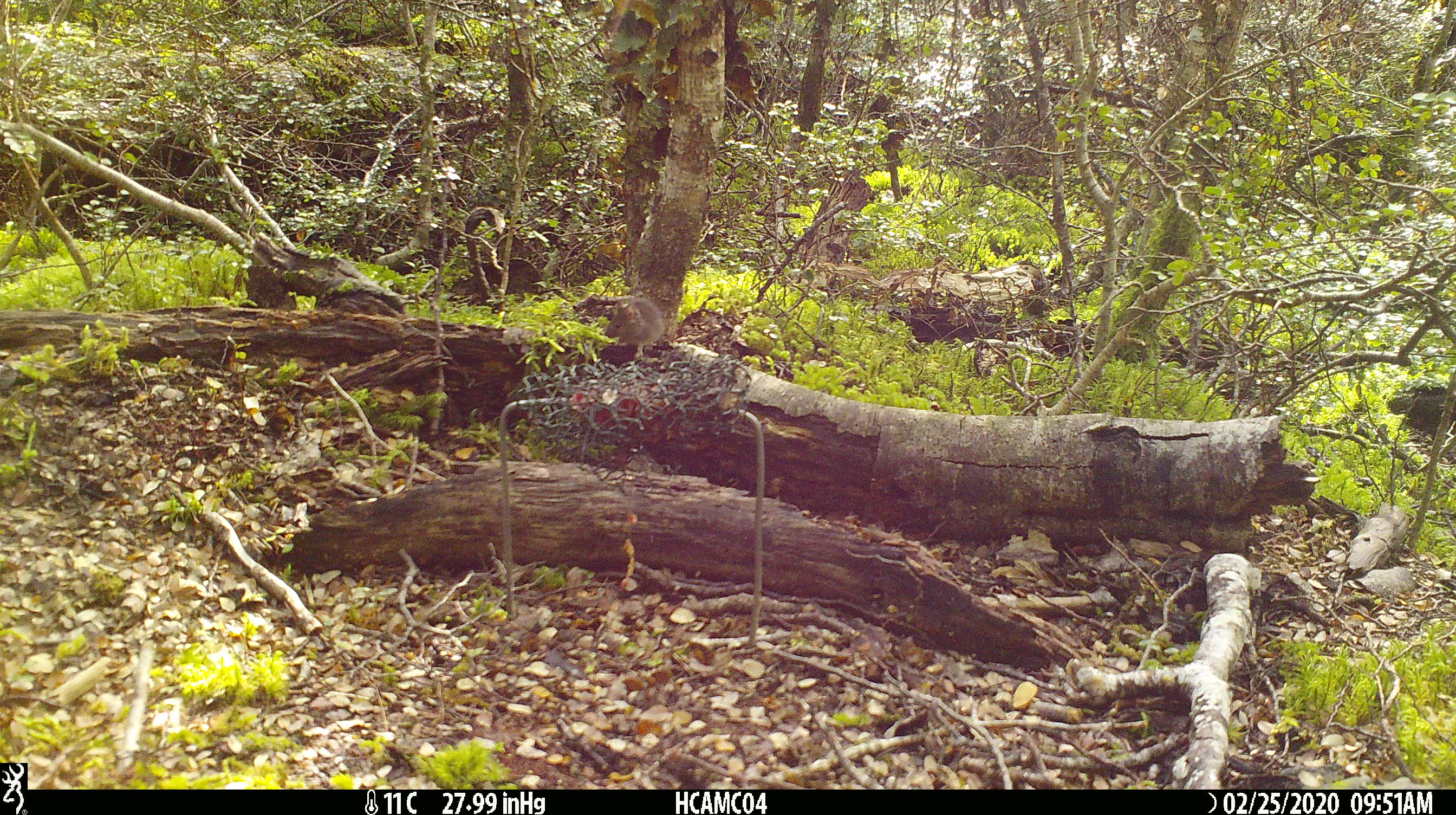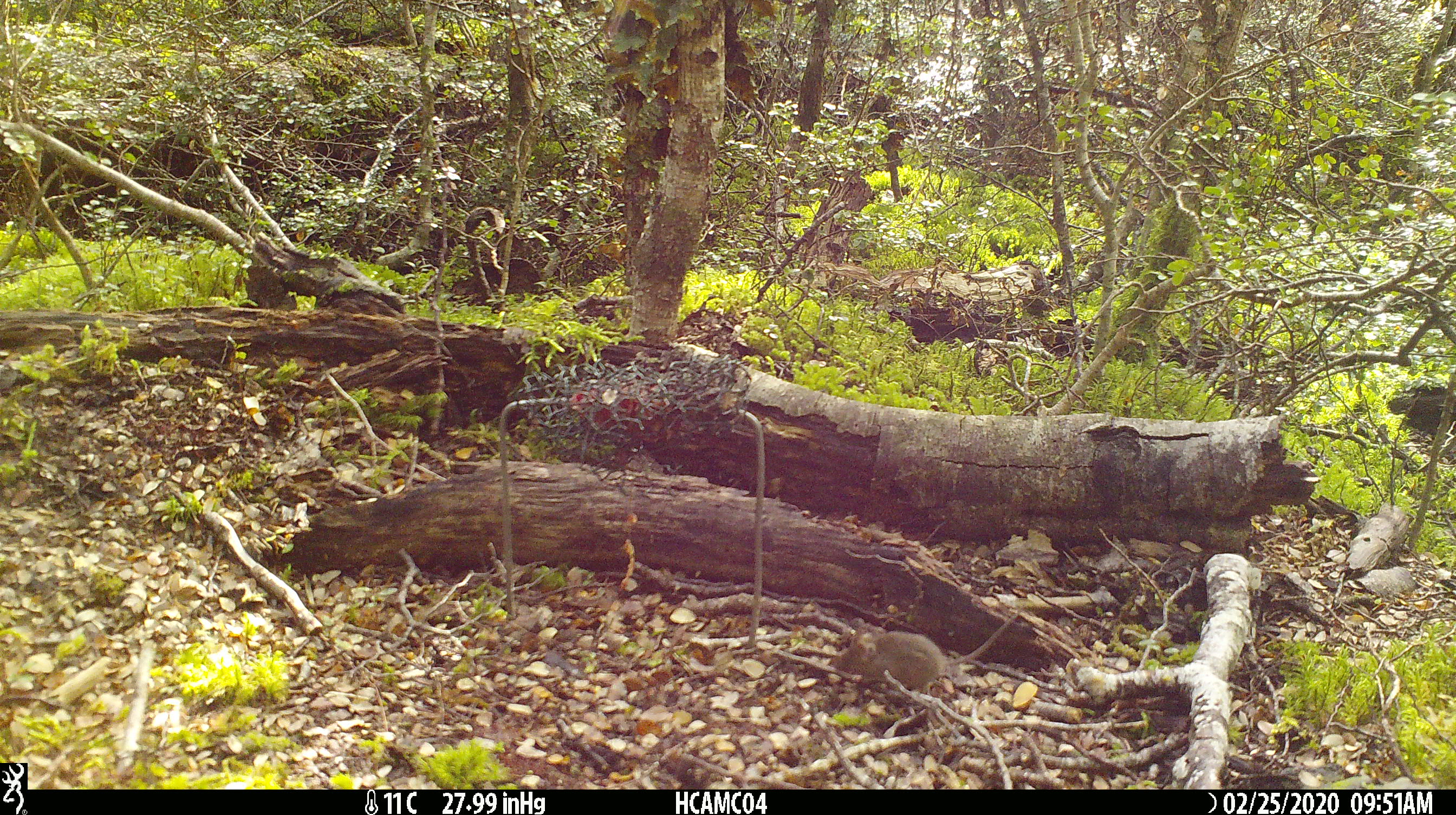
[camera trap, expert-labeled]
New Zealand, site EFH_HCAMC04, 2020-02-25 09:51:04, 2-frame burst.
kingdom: Animalia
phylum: Chordata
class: Mammalia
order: Rodentia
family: Muridae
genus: Mus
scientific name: Mus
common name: mouse